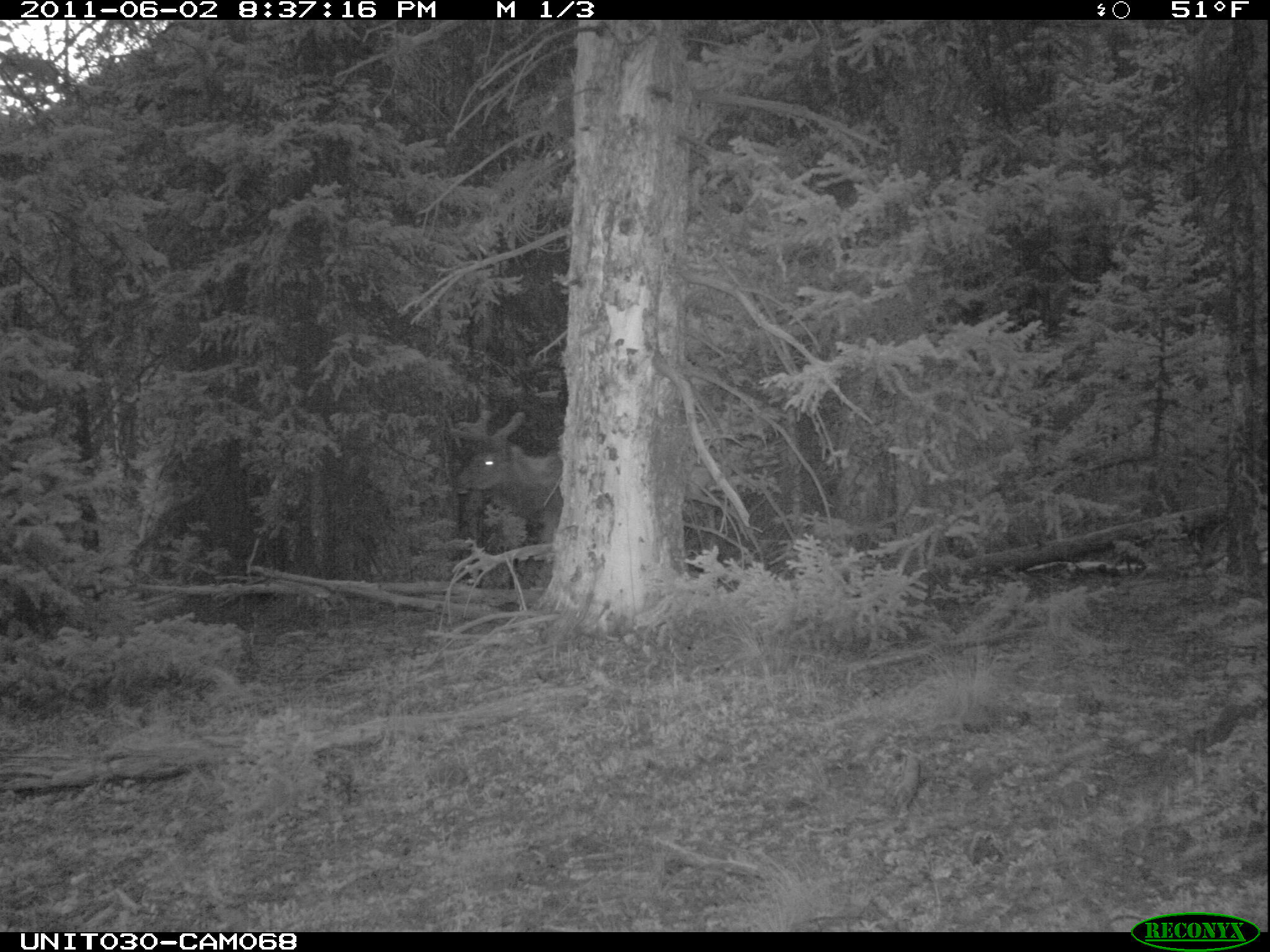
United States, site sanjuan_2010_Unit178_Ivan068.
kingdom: Animalia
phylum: Chordata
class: Mammalia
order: Artiodactyla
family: Cervidae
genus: Cervus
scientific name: Cervus elaphus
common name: red deer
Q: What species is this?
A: Cervus elaphus (red deer).